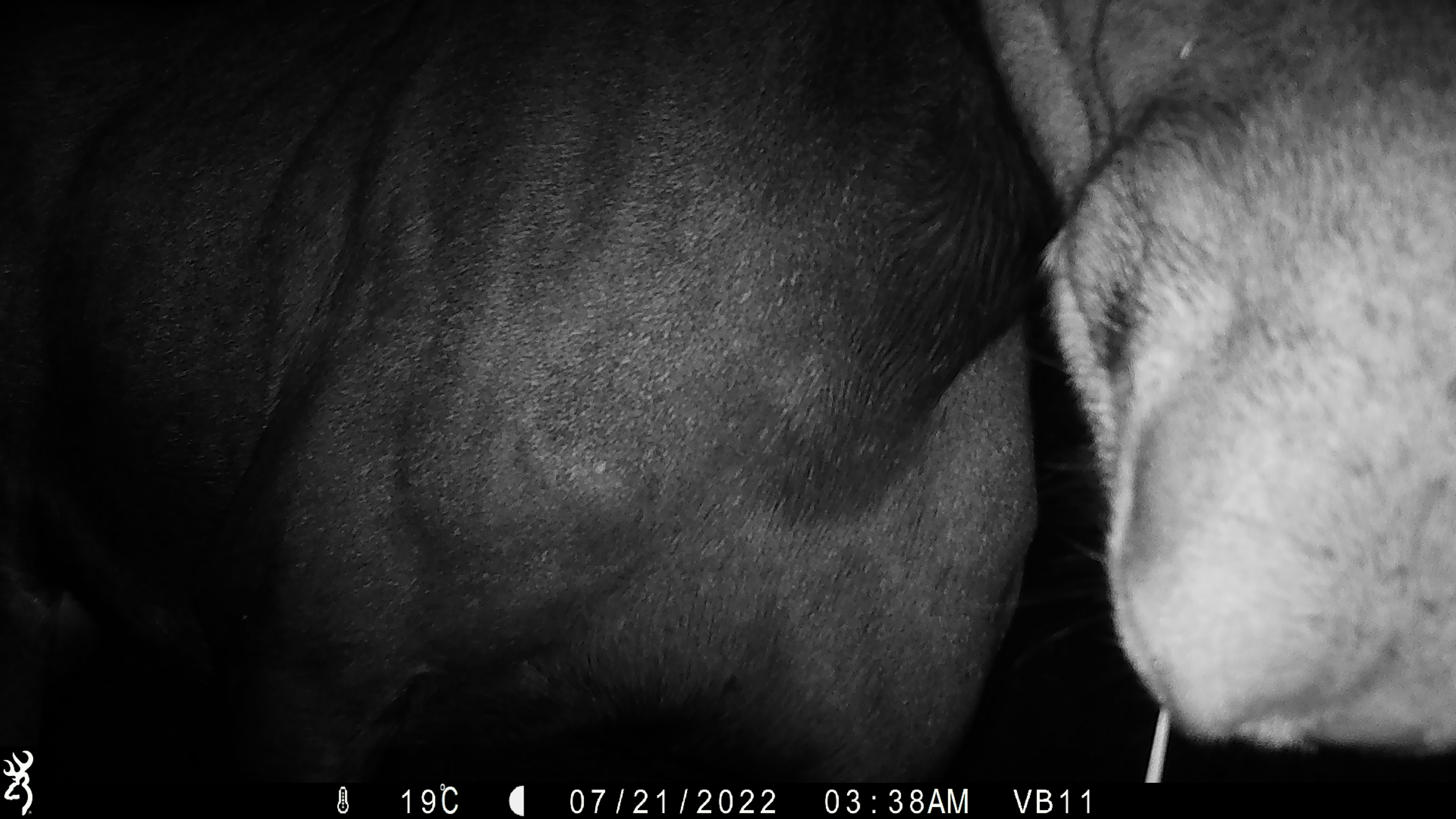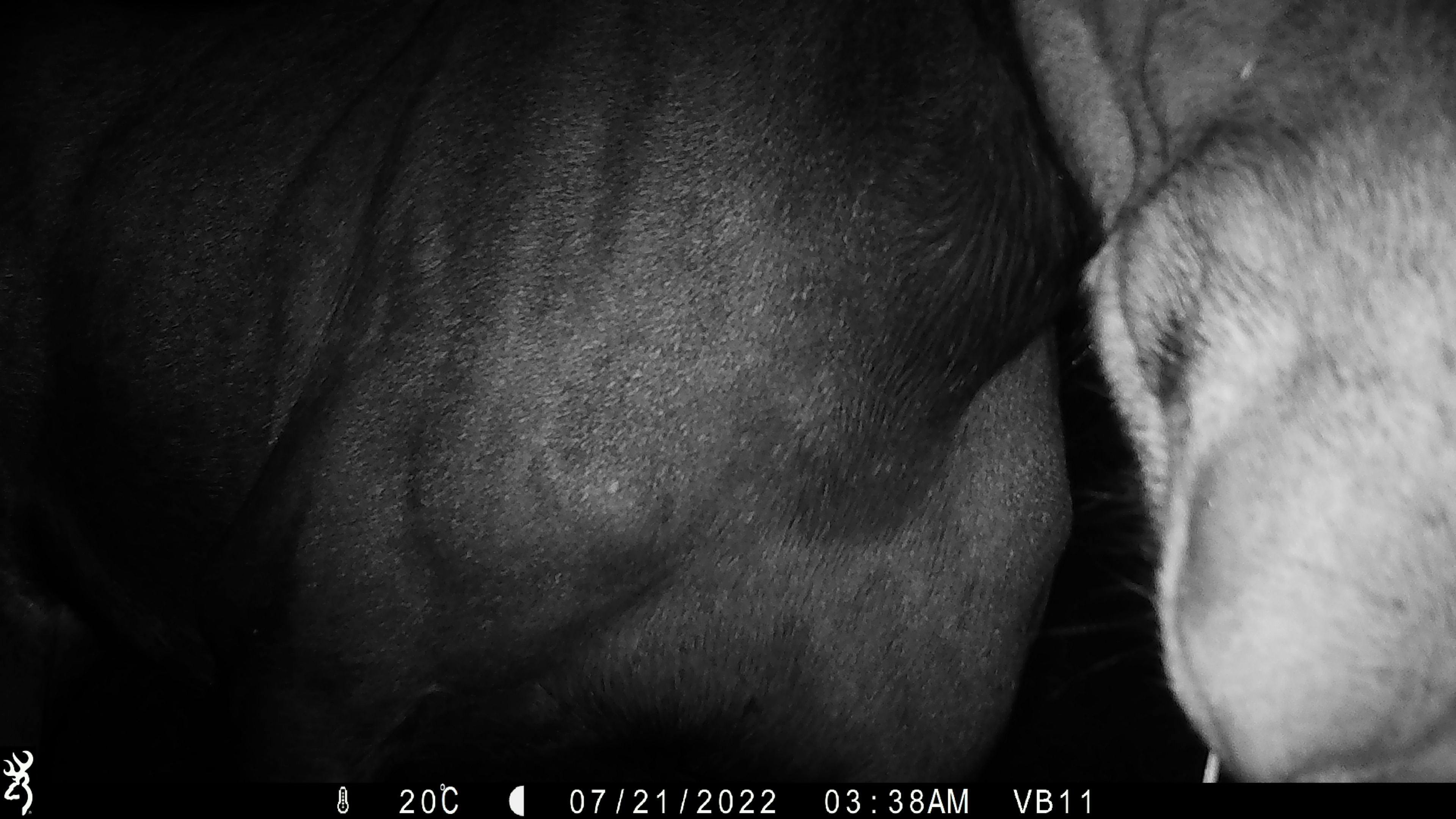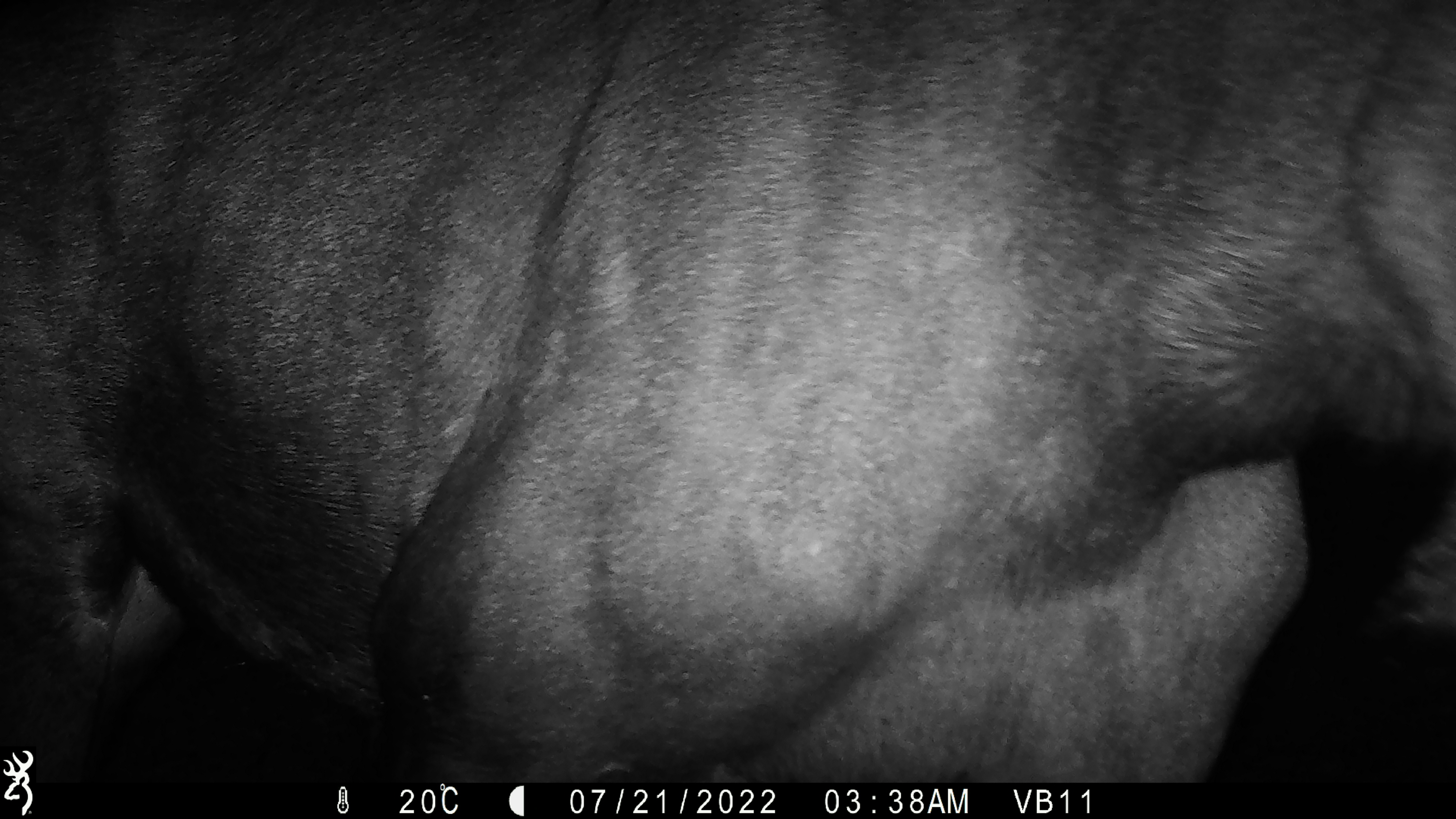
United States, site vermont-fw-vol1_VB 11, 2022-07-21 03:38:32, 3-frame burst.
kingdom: Animalia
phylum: Chordata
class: Mammalia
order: Artiodactyla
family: Cervidae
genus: Alces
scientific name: Alces alces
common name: moose